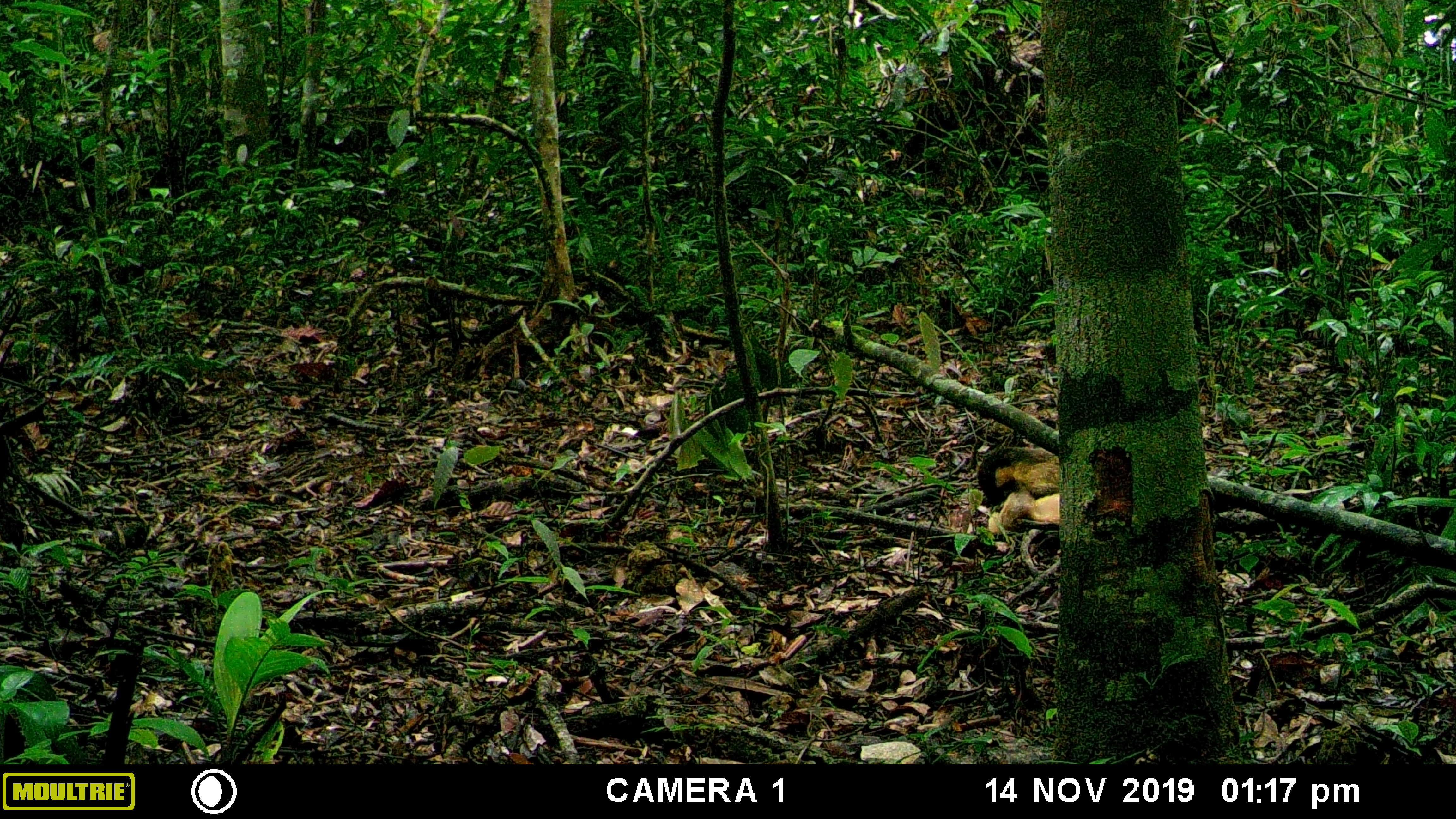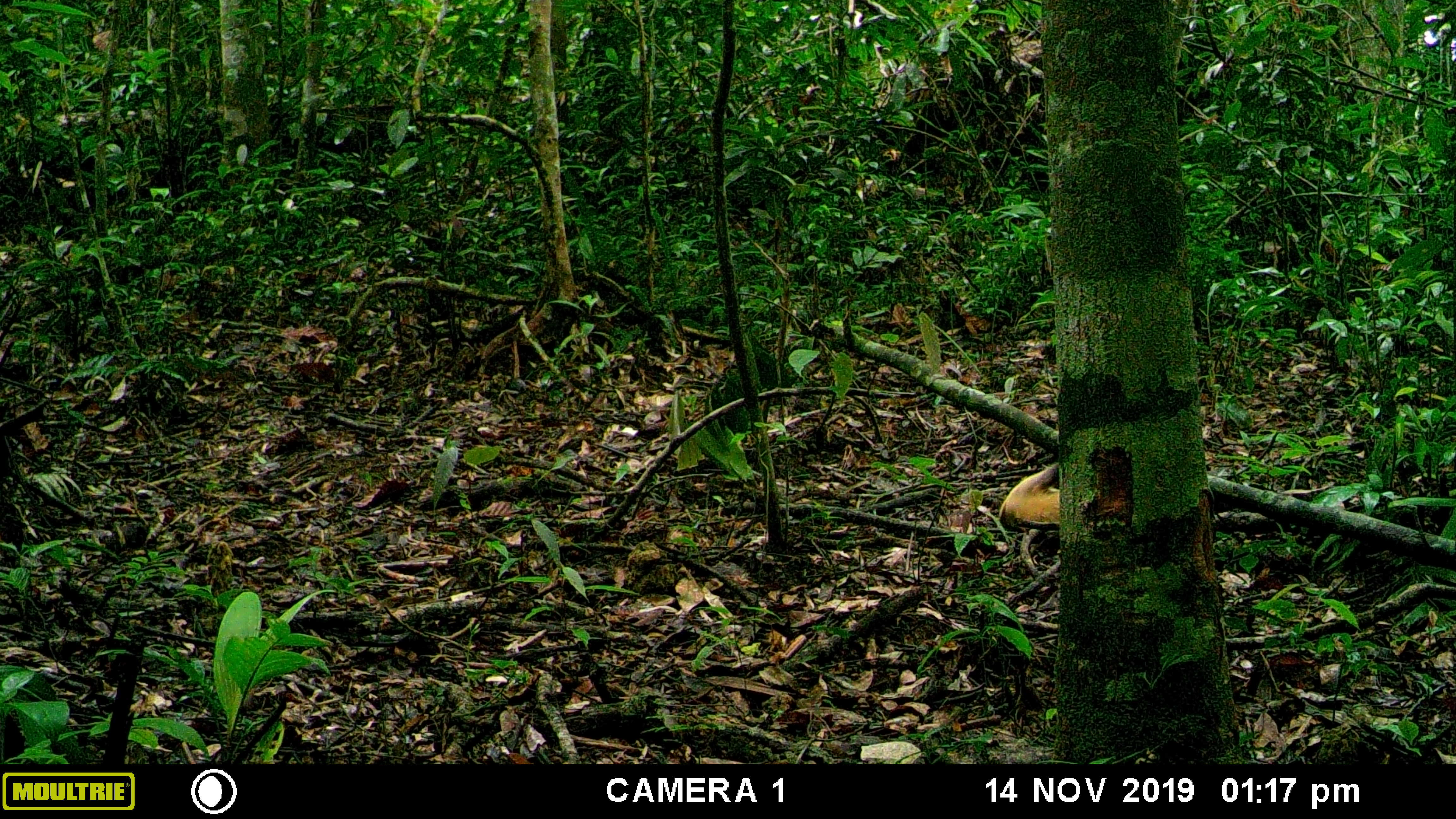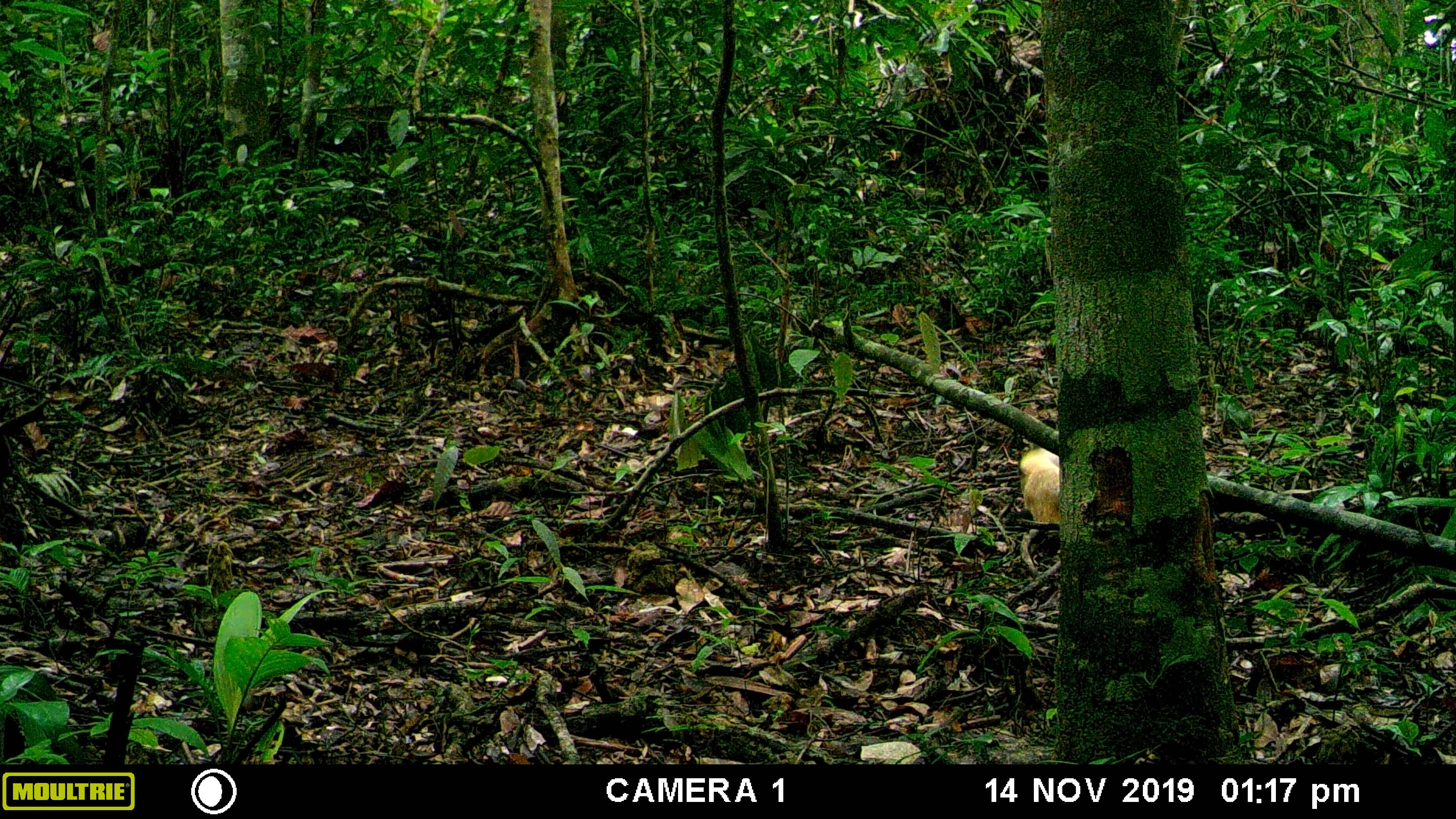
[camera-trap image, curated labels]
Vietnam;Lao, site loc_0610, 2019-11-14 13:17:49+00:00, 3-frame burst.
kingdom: Animalia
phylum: Chordata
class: Mammalia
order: Carnivora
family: Mustelidae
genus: Martes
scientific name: Martes flavigula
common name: yellow-throated marten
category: yellow throated marten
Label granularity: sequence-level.